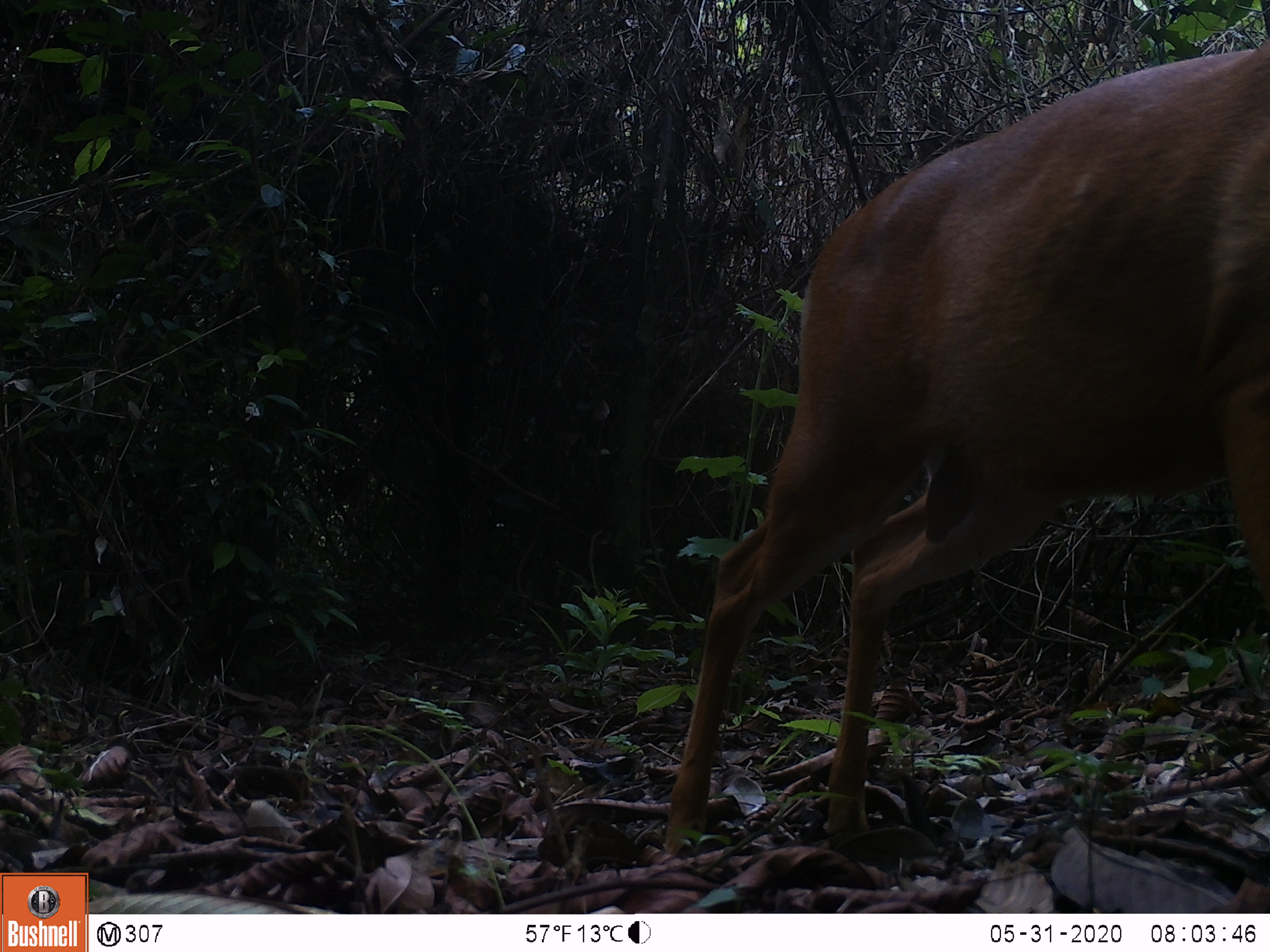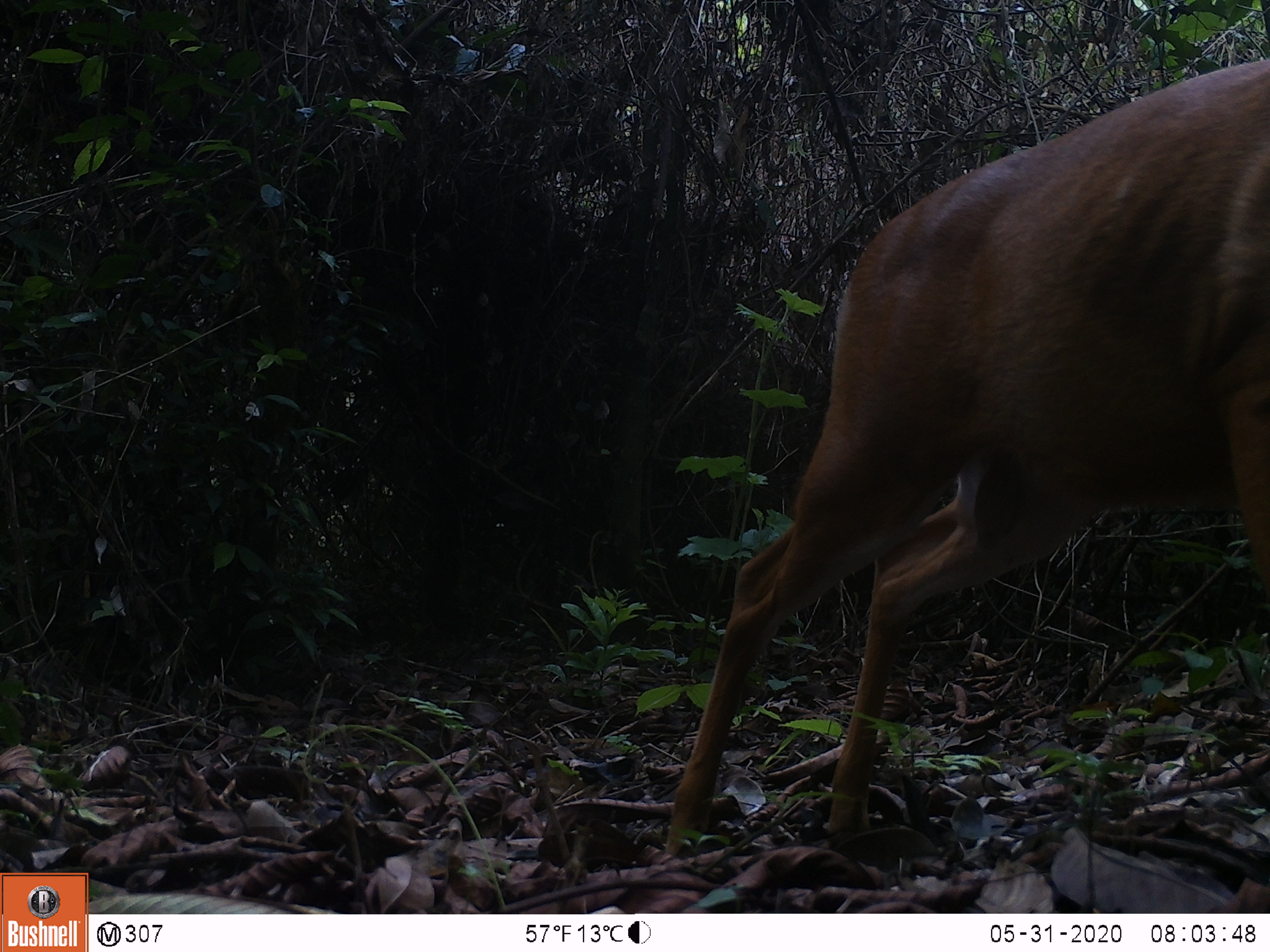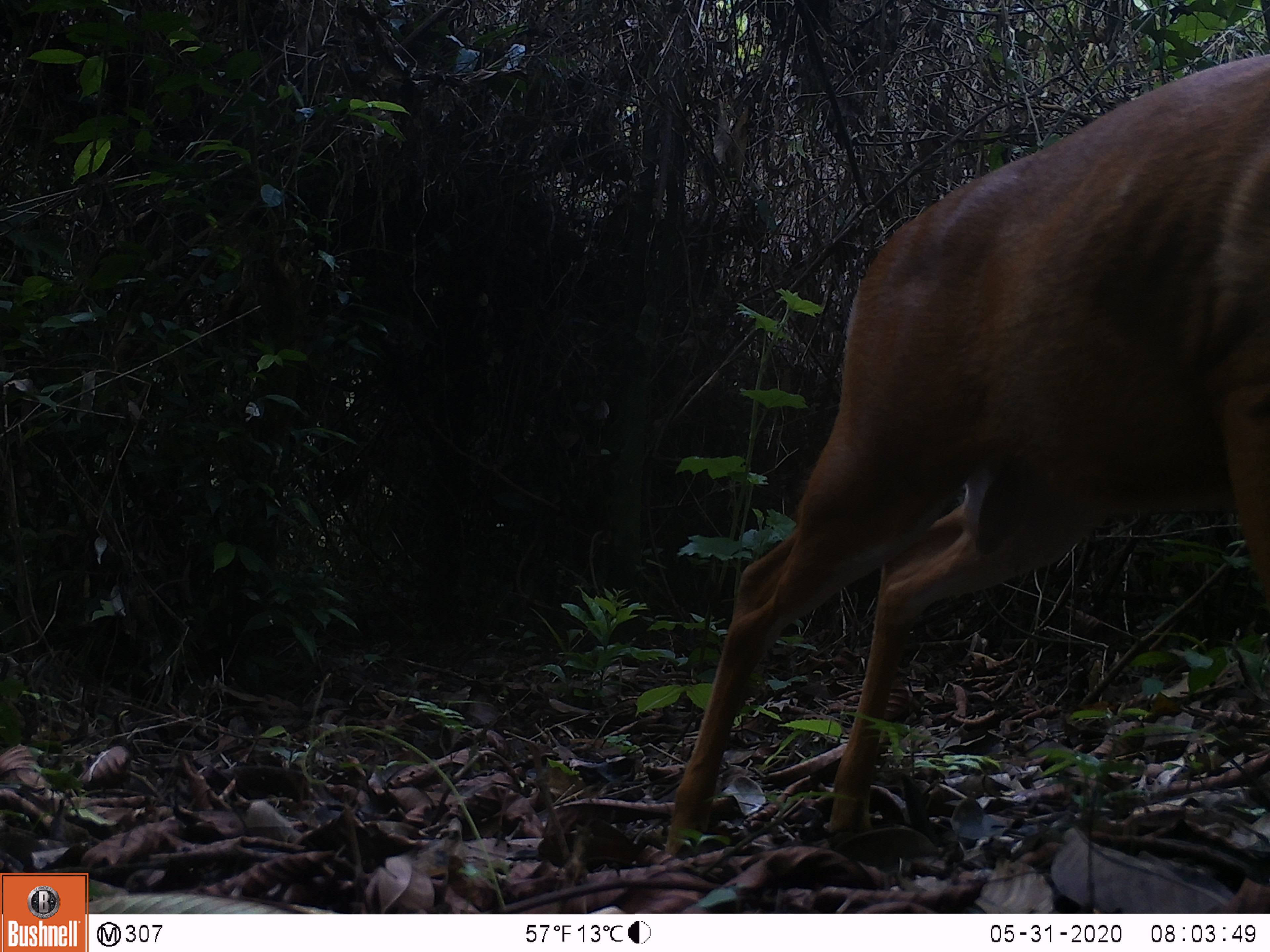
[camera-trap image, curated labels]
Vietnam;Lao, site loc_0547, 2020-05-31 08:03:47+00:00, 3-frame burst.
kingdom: Animalia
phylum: Chordata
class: Mammalia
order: Artiodactyla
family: Cervidae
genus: Muntiacus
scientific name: Muntiacus muntjak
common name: red muntjac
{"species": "red muntjac (Muntiacus muntjak)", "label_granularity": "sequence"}